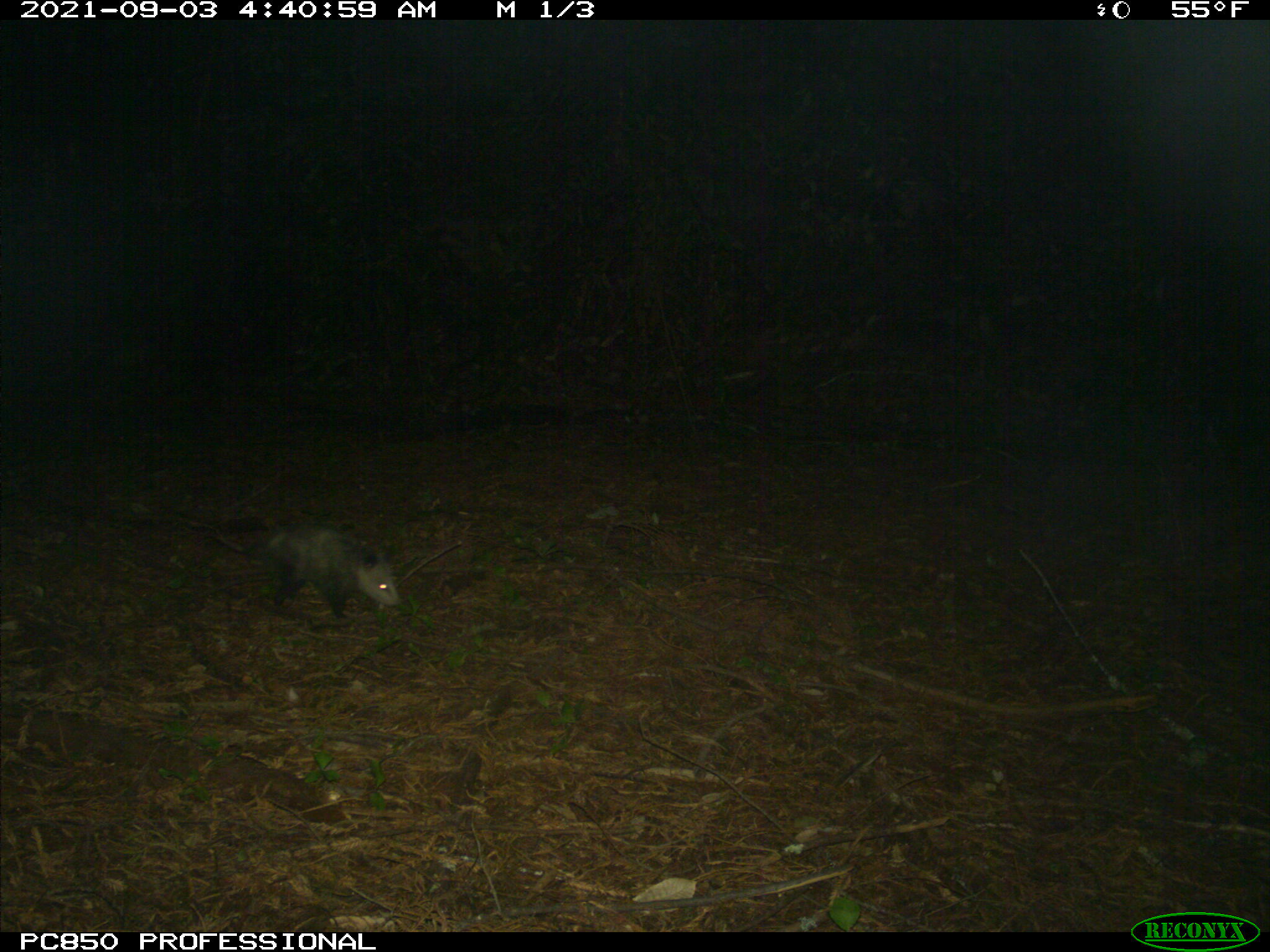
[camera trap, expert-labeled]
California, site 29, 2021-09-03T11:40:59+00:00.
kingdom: Animalia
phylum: Chordata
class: Mammalia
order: Didelphimorphia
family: Didelphidae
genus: Didelphis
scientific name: Didelphis virginiana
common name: virginia opossum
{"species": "virginia opossum (Didelphis virginiana)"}